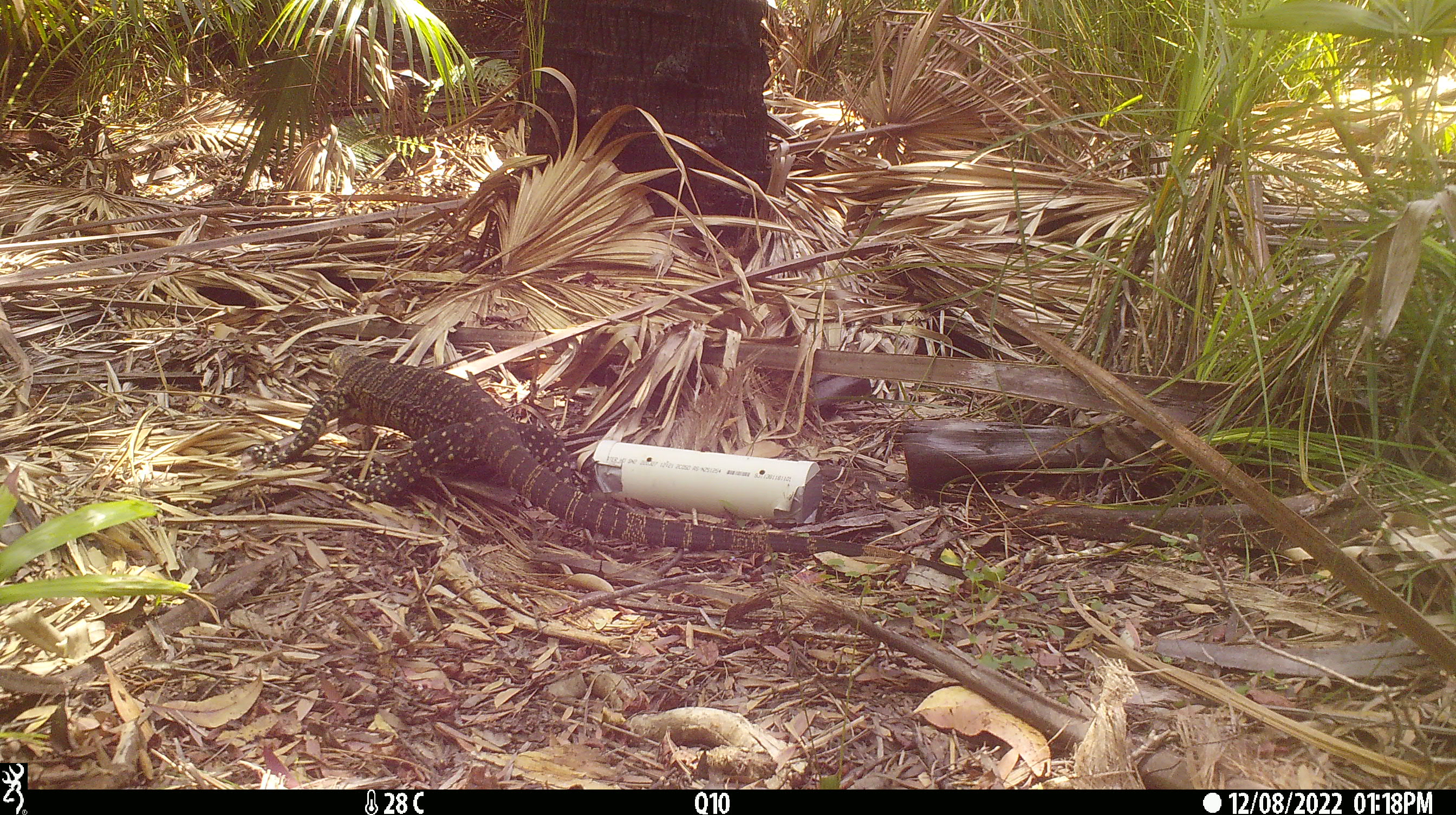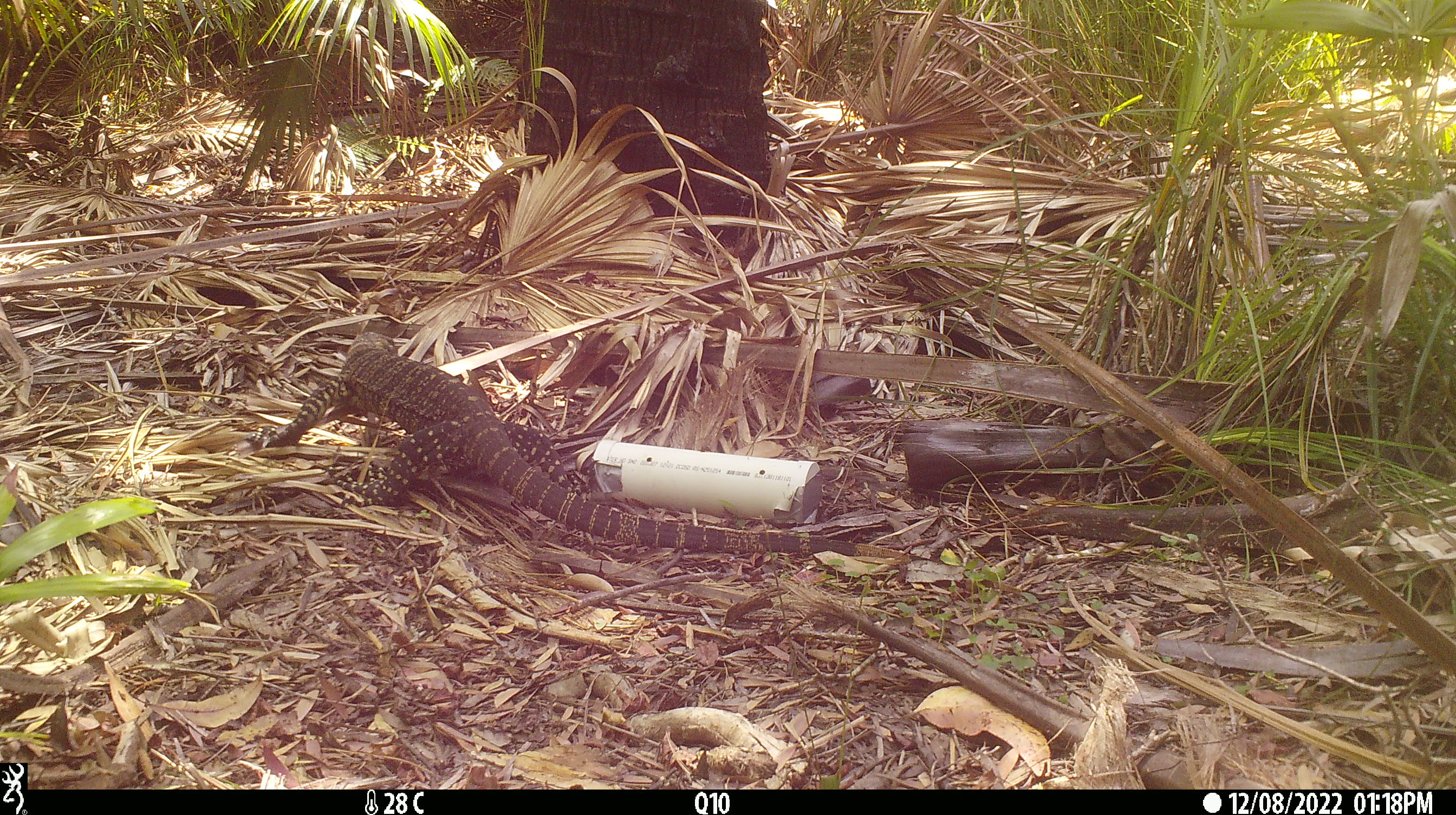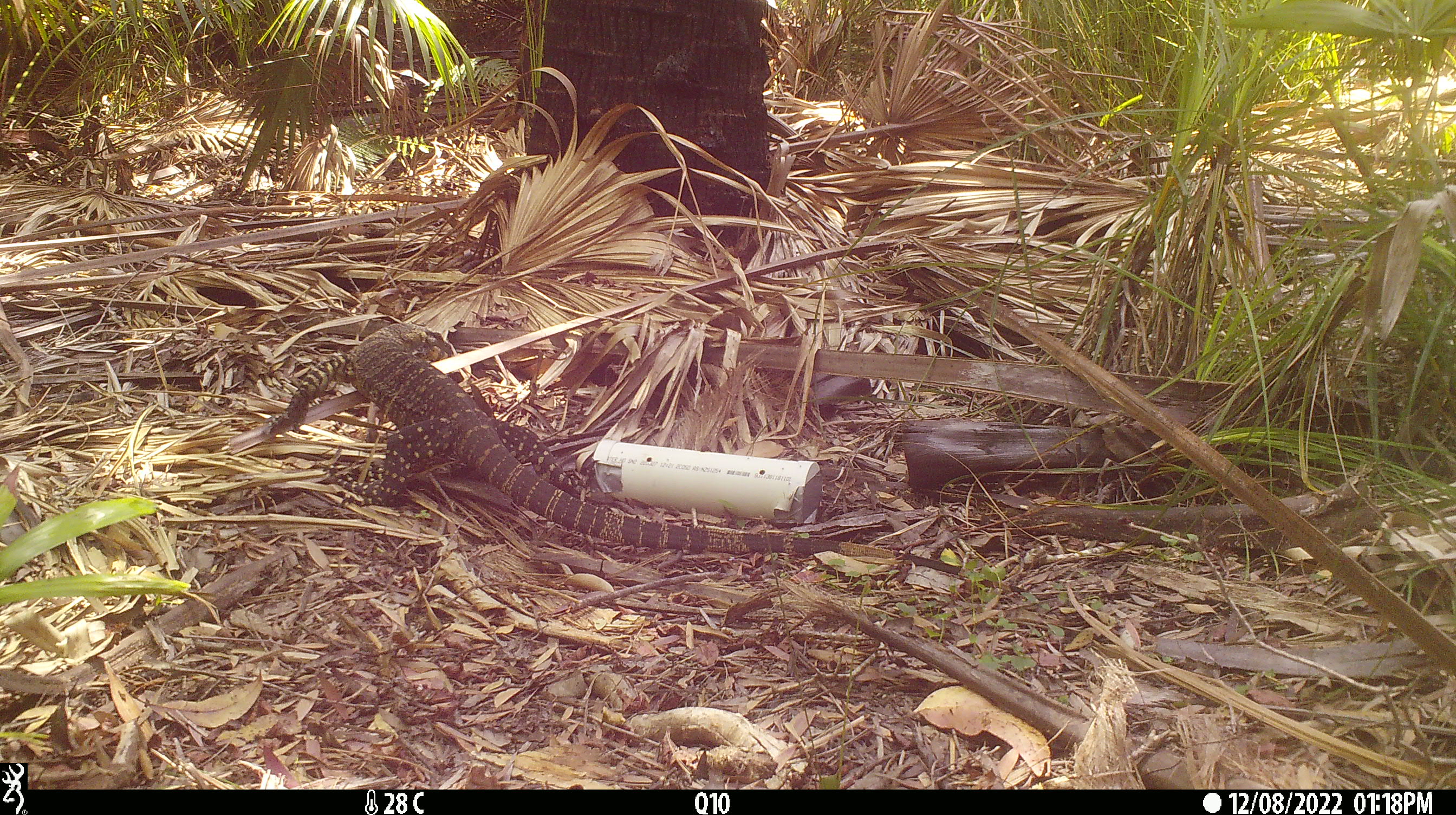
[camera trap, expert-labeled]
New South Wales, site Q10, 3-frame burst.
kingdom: Animalia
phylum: Chordata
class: Reptilia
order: Squamata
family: Varanidae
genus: Varanus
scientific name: Varanus varius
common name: lace monitor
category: goanna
Goanna (lace monitor) (Varanus varius).